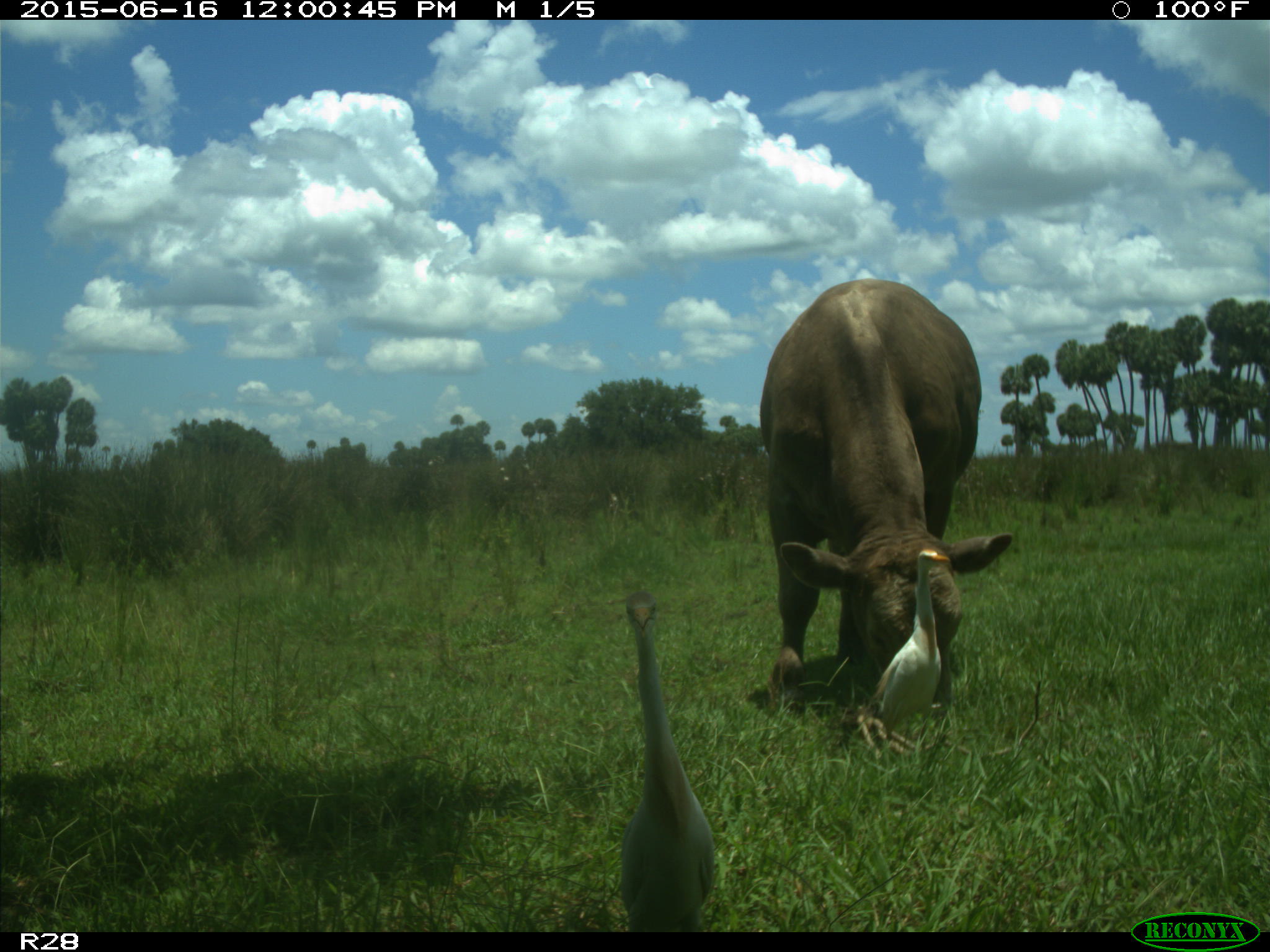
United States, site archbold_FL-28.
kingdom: Animalia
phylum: Chordata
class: Mammalia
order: Artiodactyla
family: Bovidae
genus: Bos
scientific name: Bos taurus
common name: domestic cow